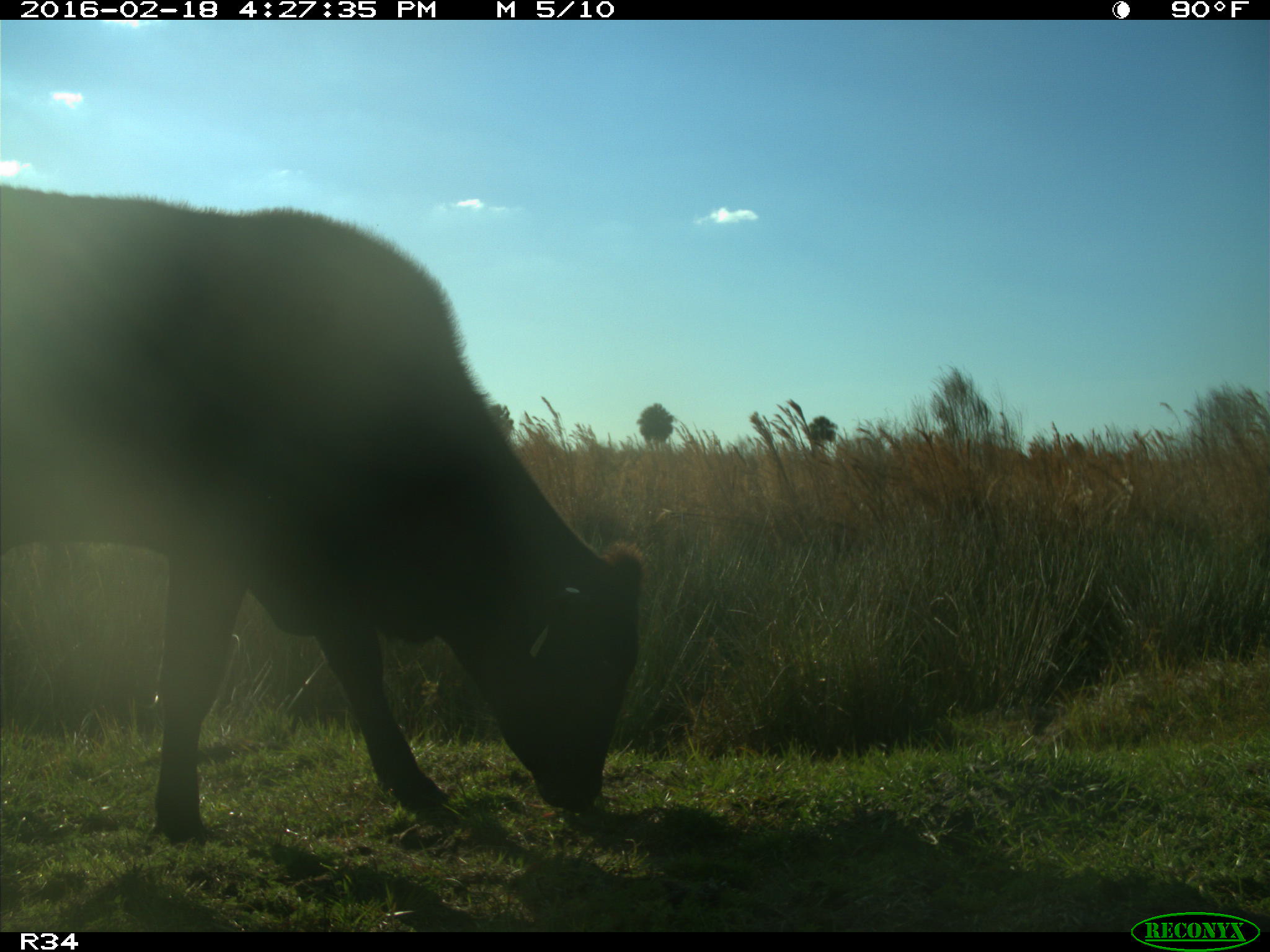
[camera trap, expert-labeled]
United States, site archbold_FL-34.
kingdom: Animalia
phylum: Chordata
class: Mammalia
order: Artiodactyla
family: Bovidae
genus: Bos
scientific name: Bos taurus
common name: domestic cow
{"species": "Bos taurus (domestic cow)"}